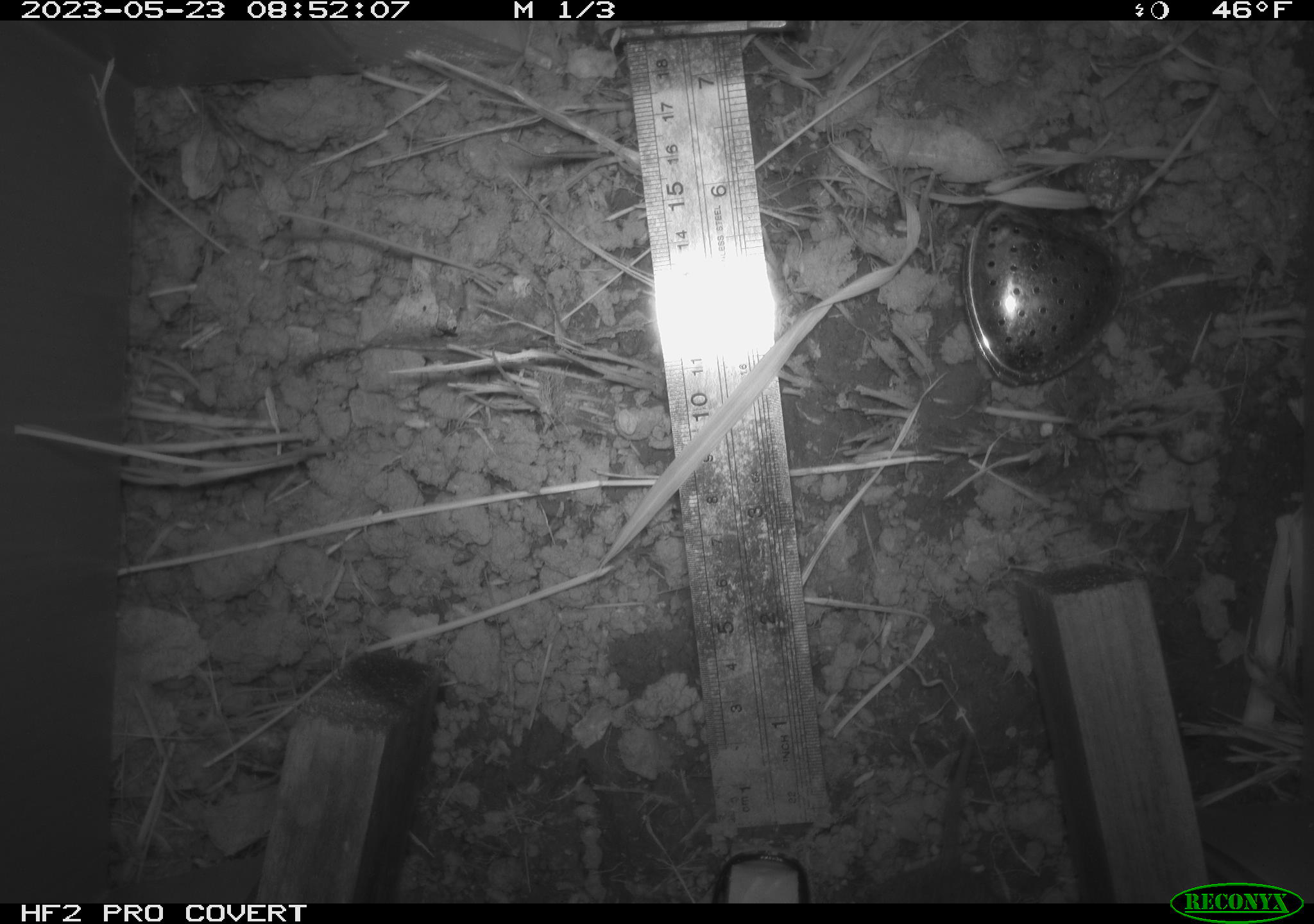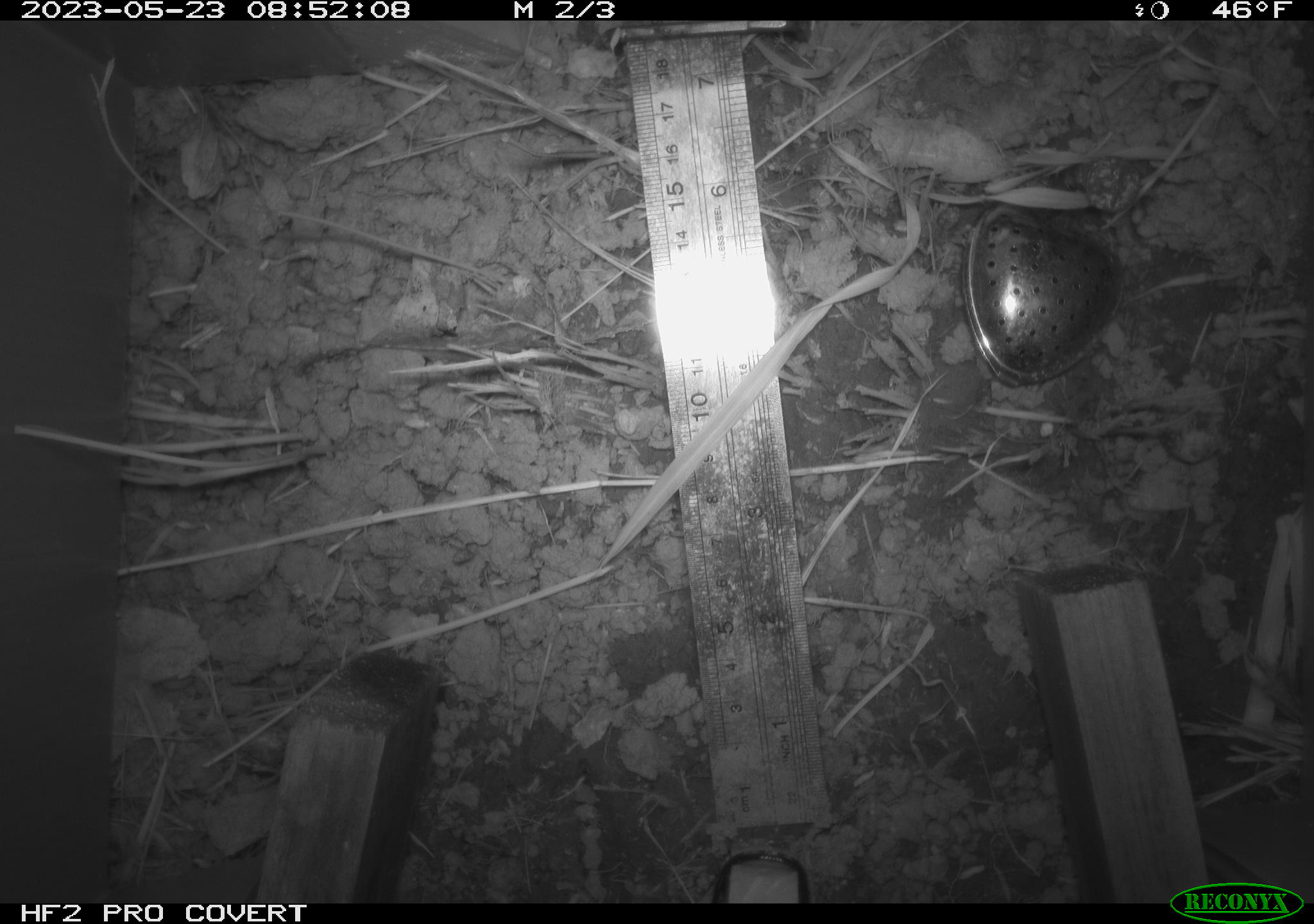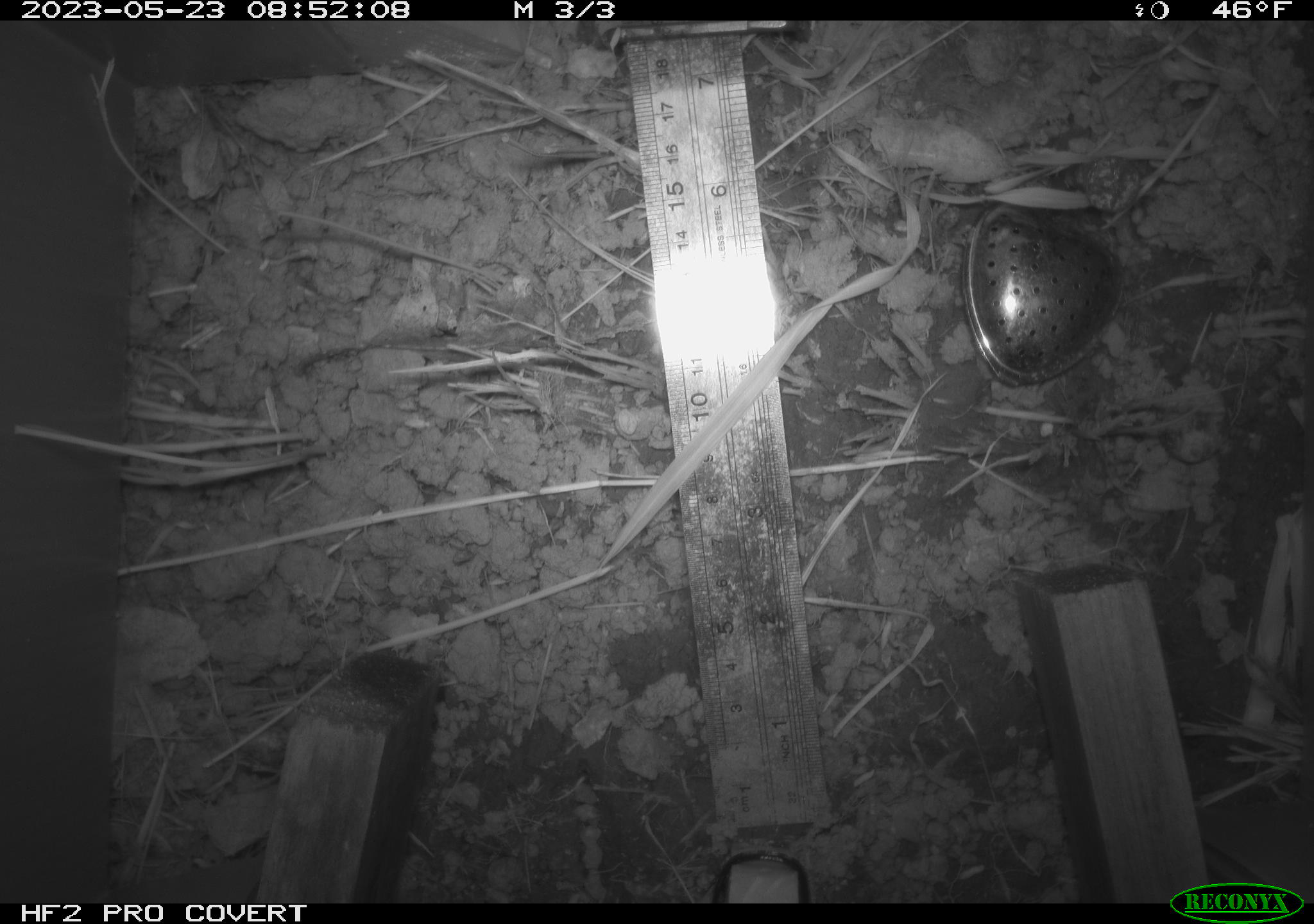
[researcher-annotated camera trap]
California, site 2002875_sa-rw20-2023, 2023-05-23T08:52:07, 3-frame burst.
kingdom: Animalia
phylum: Chordata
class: Mammalia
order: Rodentia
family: Cricetidae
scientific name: Arvicolinae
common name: voles, lemmings, and muskrats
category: arvicolinae subfamily